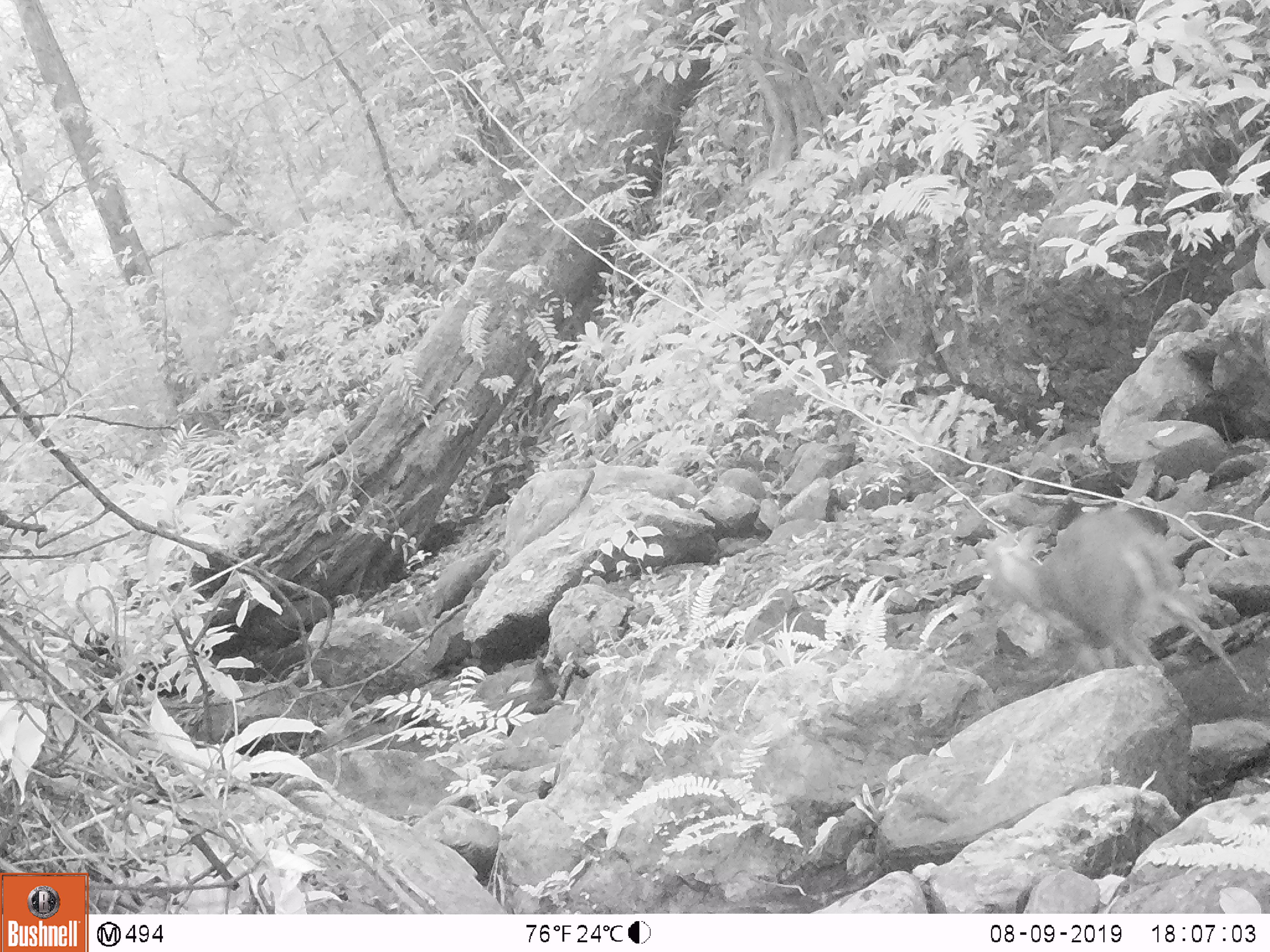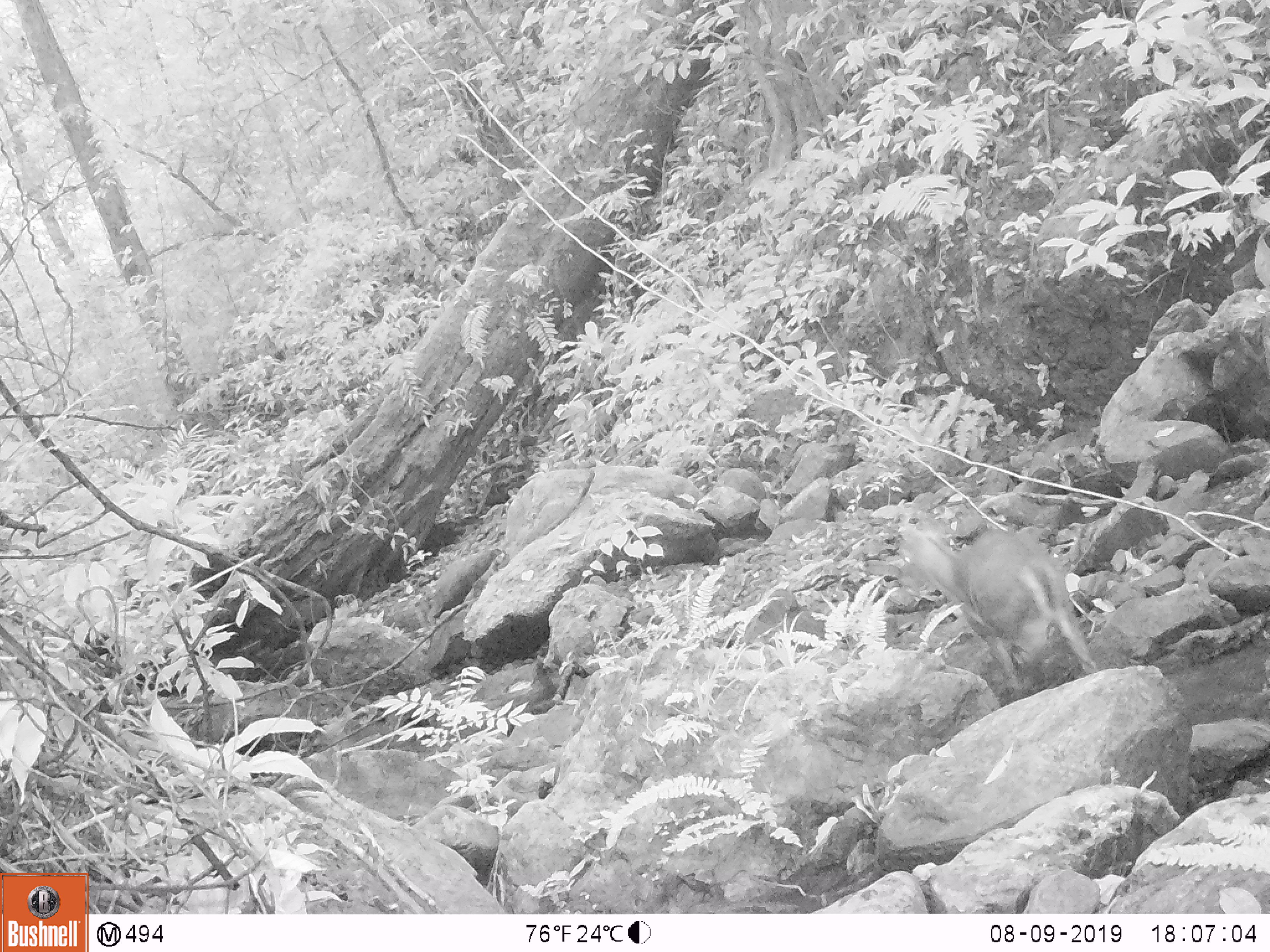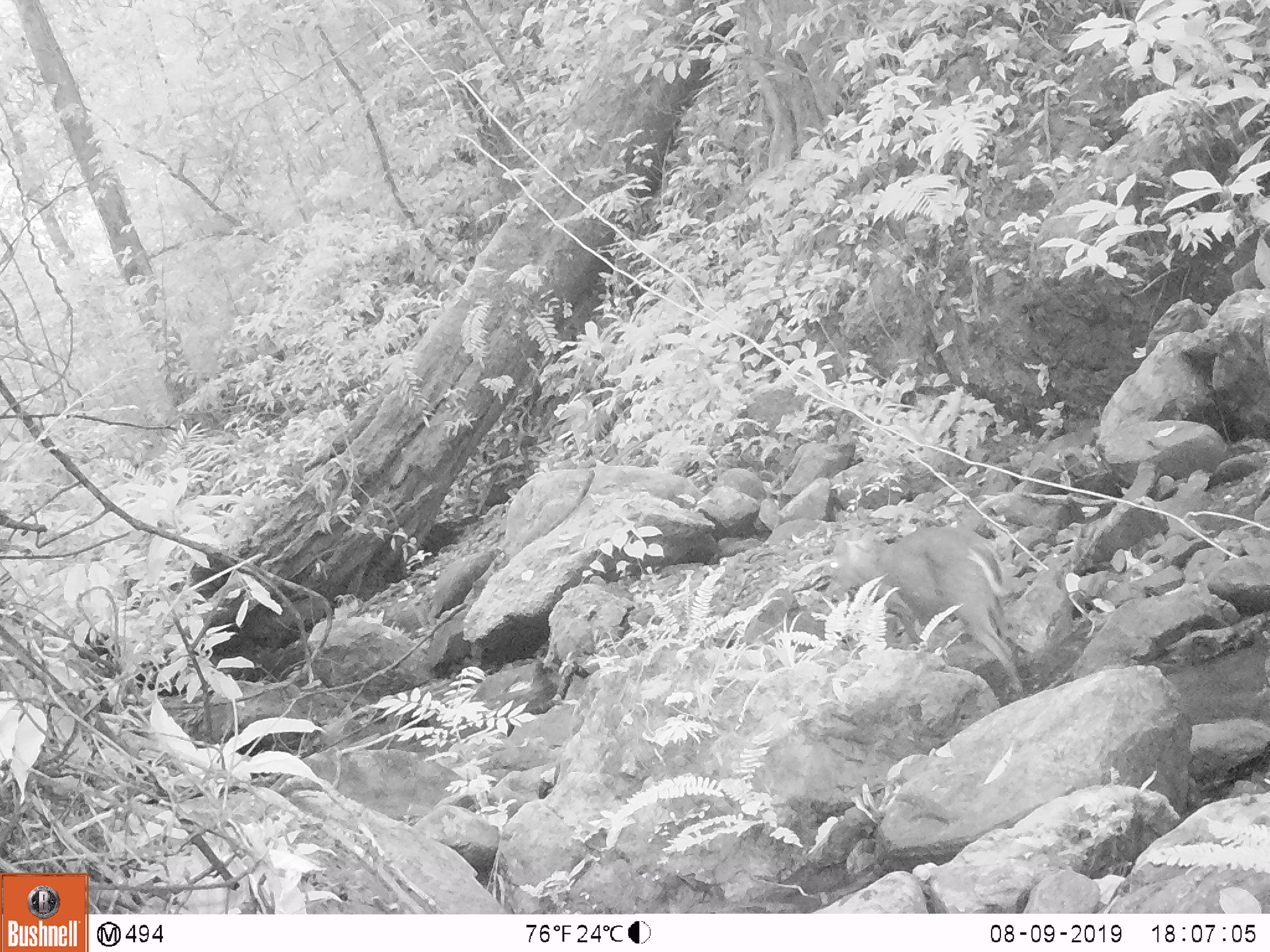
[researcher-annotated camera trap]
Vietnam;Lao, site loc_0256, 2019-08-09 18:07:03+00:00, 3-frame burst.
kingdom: Animalia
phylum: Chordata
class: Mammalia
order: Artiodactyla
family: Cervidae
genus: Muntiacus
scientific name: Muntiacus rooseveltorum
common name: roosevelt's muntjac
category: roosevelts muntjac group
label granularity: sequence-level